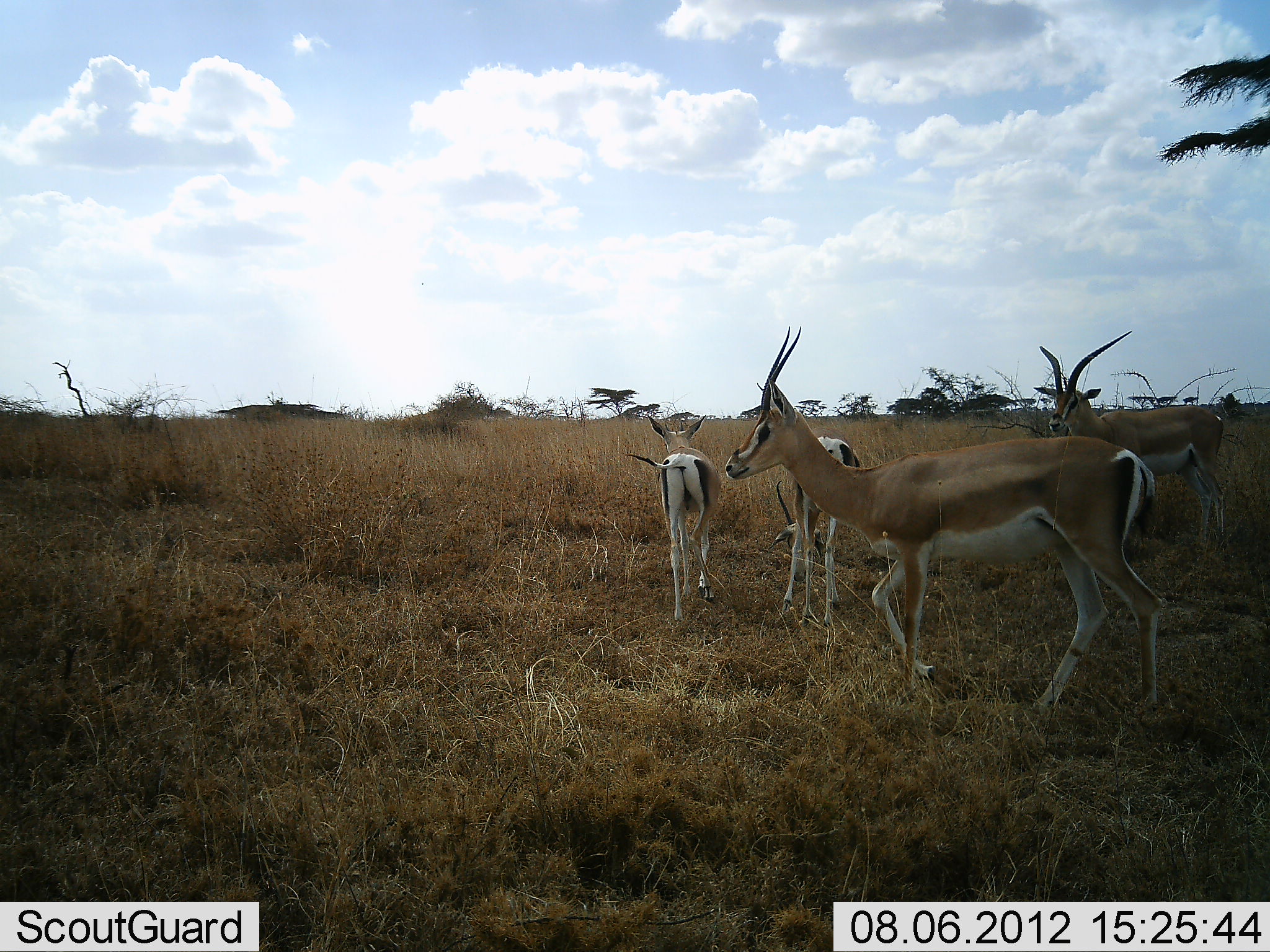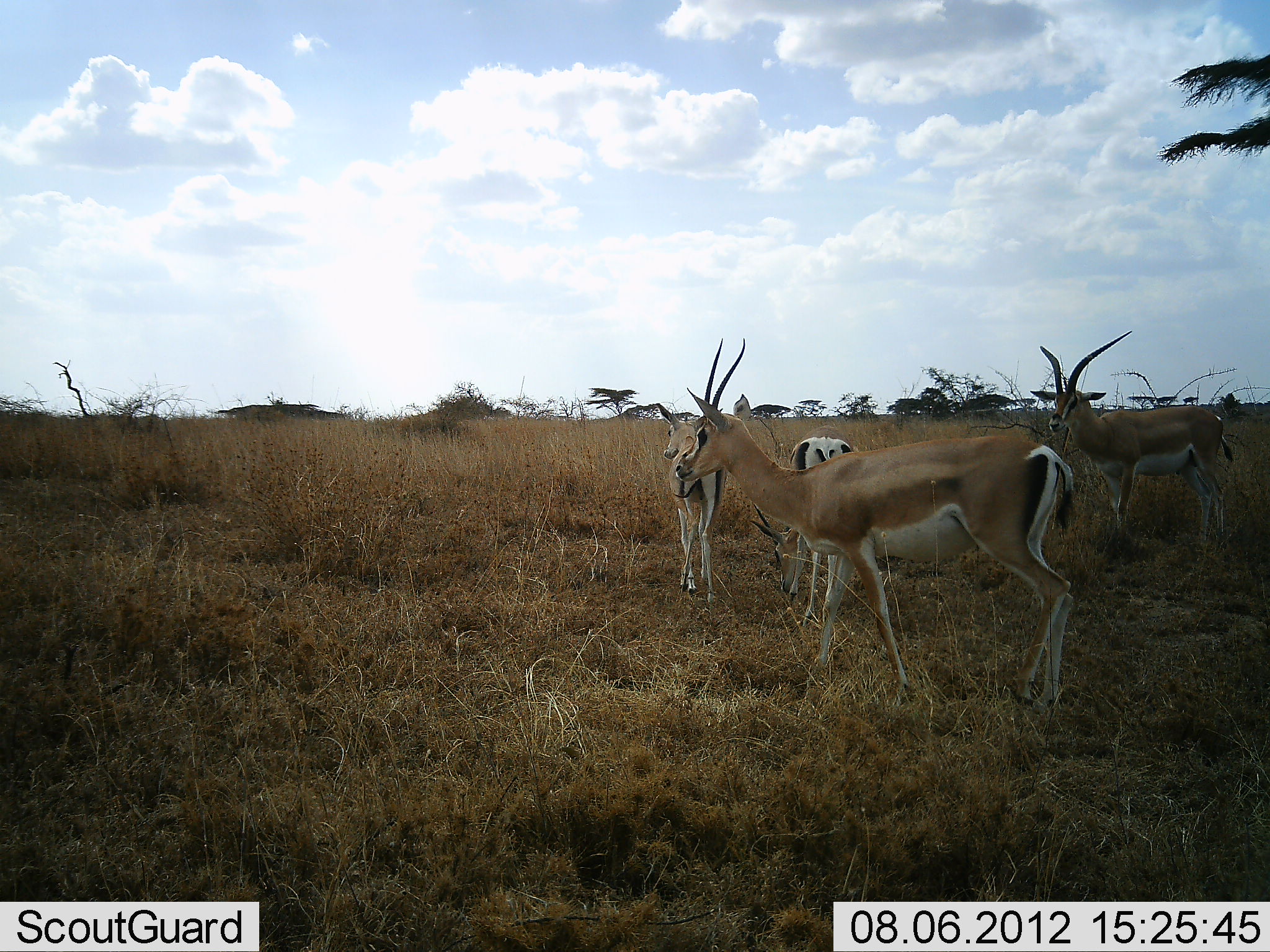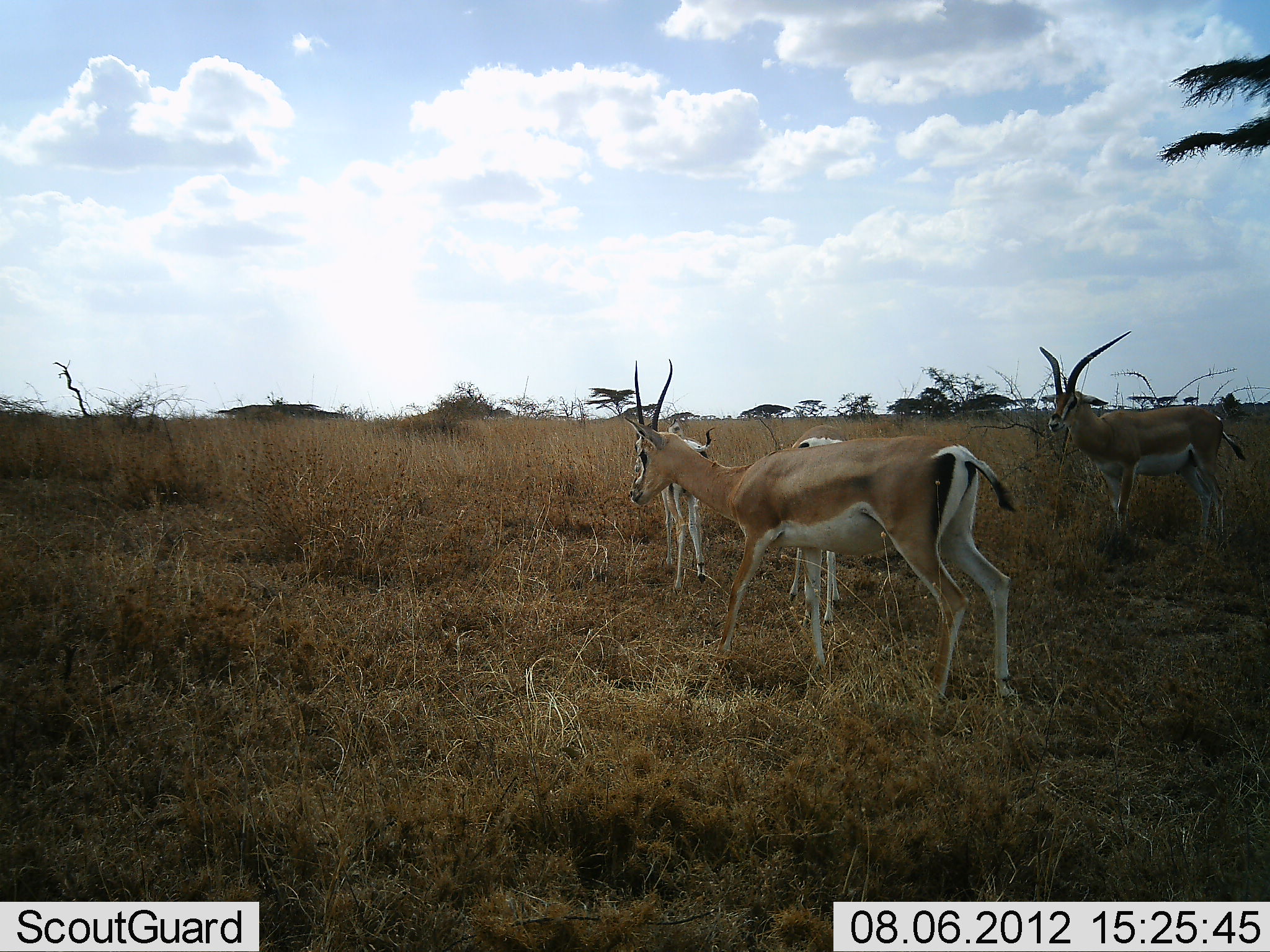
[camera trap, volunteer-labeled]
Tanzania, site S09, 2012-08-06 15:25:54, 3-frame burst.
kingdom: Animalia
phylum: Chordata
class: Mammalia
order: Artiodactyla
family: Bovidae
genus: Nanger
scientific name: Nanger granti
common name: grant's gazelle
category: gazellegrants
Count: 4.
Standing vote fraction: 55%.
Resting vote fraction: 0%.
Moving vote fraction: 55%.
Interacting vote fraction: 0%.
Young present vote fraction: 18%.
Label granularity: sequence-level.